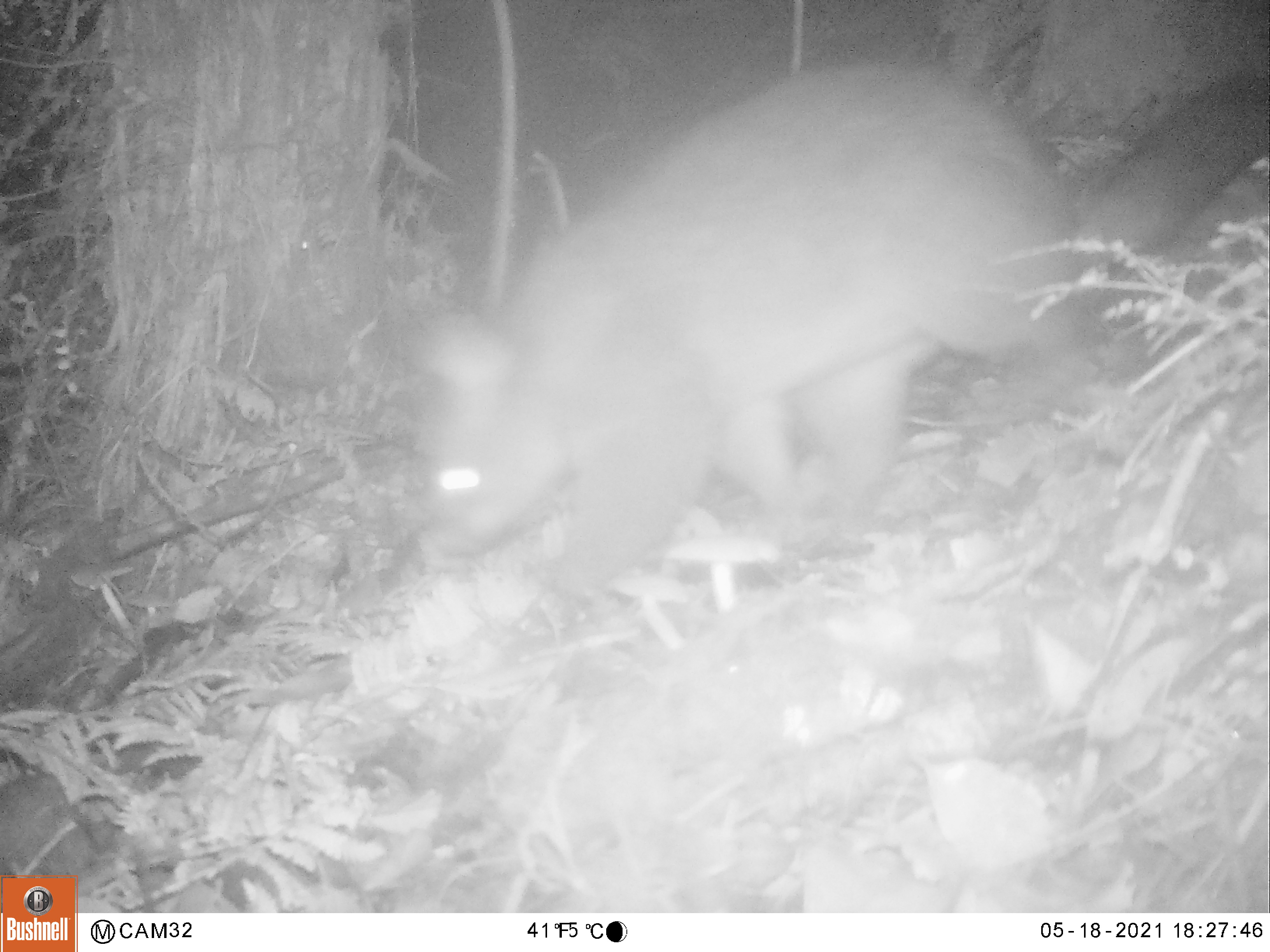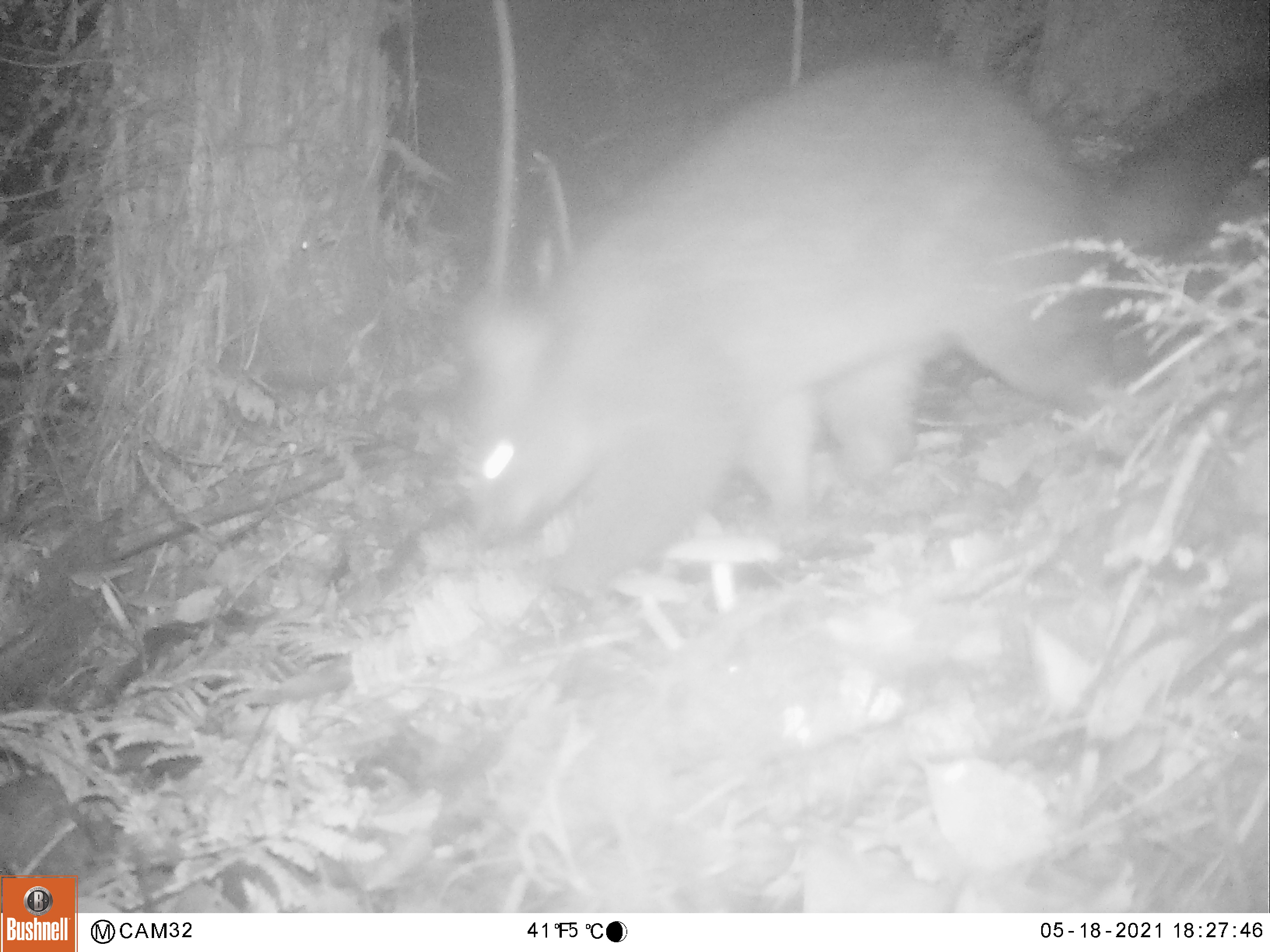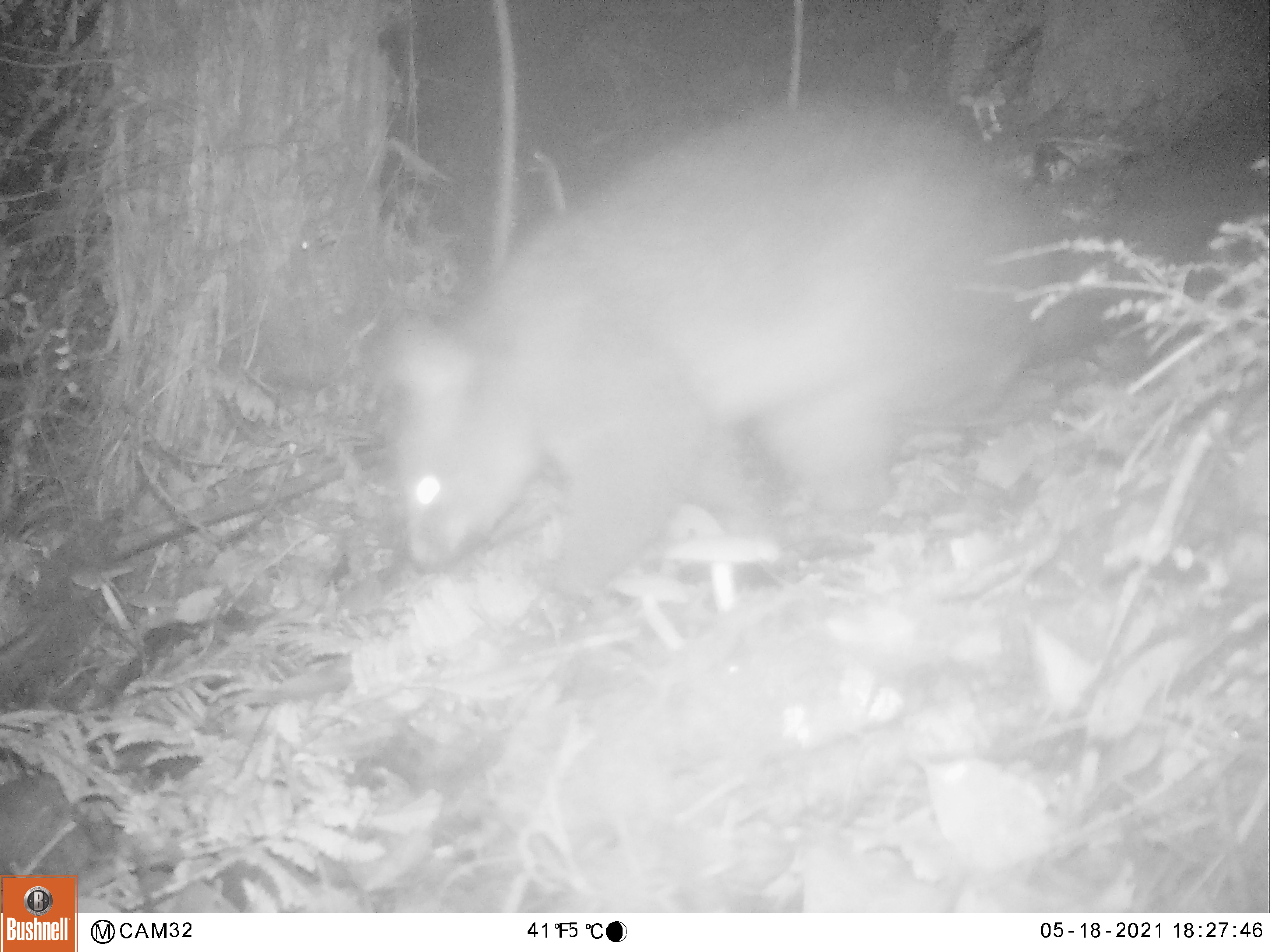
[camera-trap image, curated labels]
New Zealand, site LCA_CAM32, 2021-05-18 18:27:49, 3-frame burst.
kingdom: Animalia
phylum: Chordata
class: Mammalia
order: Diprotodontia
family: Phalangeridae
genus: Trichosurus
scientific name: Trichosurus vulpecula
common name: common brushtail possum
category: possum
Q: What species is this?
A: Possum (common brushtail possum) (Trichosurus vulpecula).